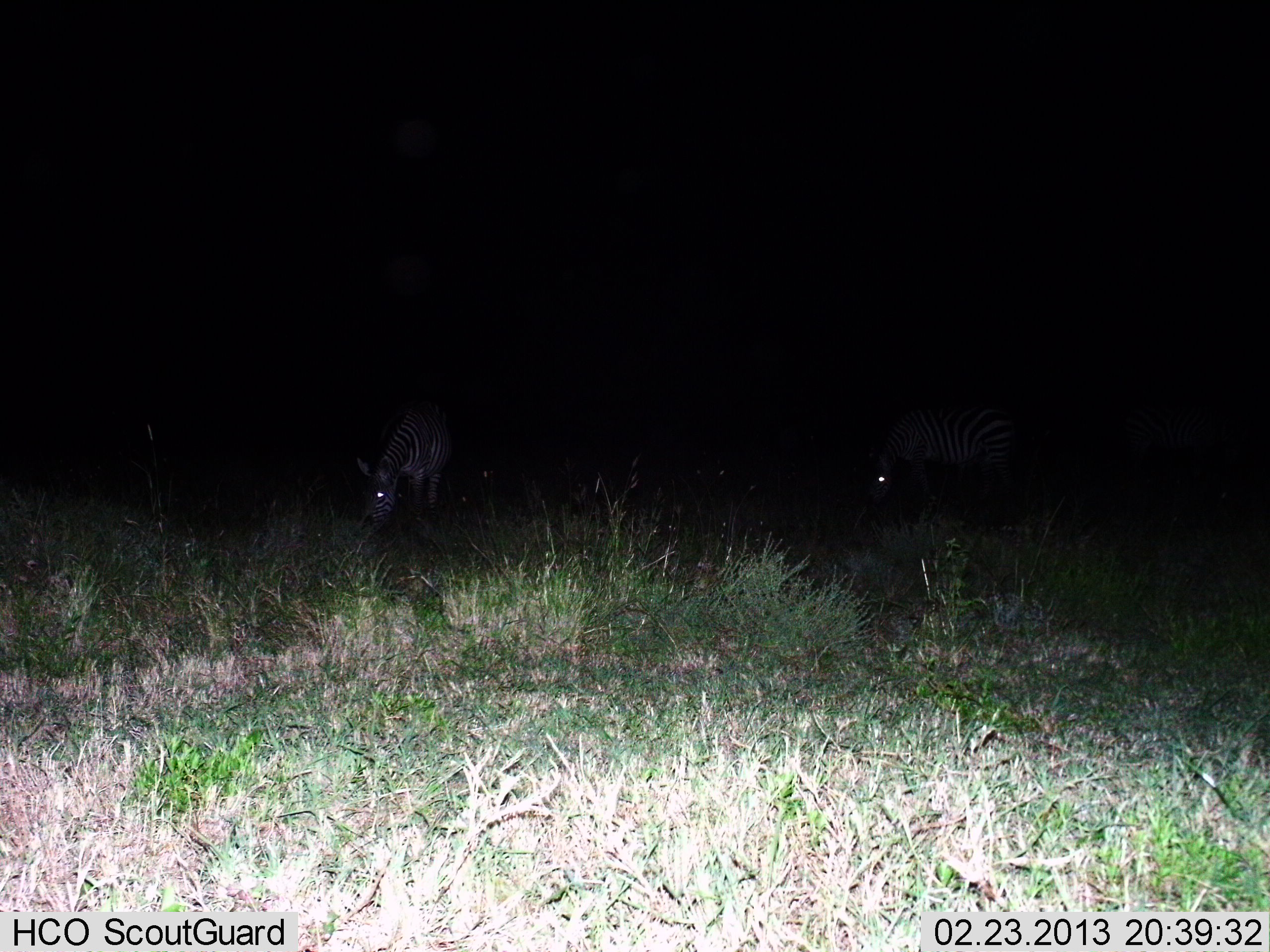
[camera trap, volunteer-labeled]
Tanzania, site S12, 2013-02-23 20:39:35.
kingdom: Animalia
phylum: Chordata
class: Mammalia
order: Perissodactyla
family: Equidae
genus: Equus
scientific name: Equus quagga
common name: plains zebra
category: zebra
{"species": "zebra (plains zebra) (Equus quagga)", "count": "2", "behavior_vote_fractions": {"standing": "26%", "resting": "0%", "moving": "4%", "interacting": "0%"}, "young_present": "0%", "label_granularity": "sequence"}